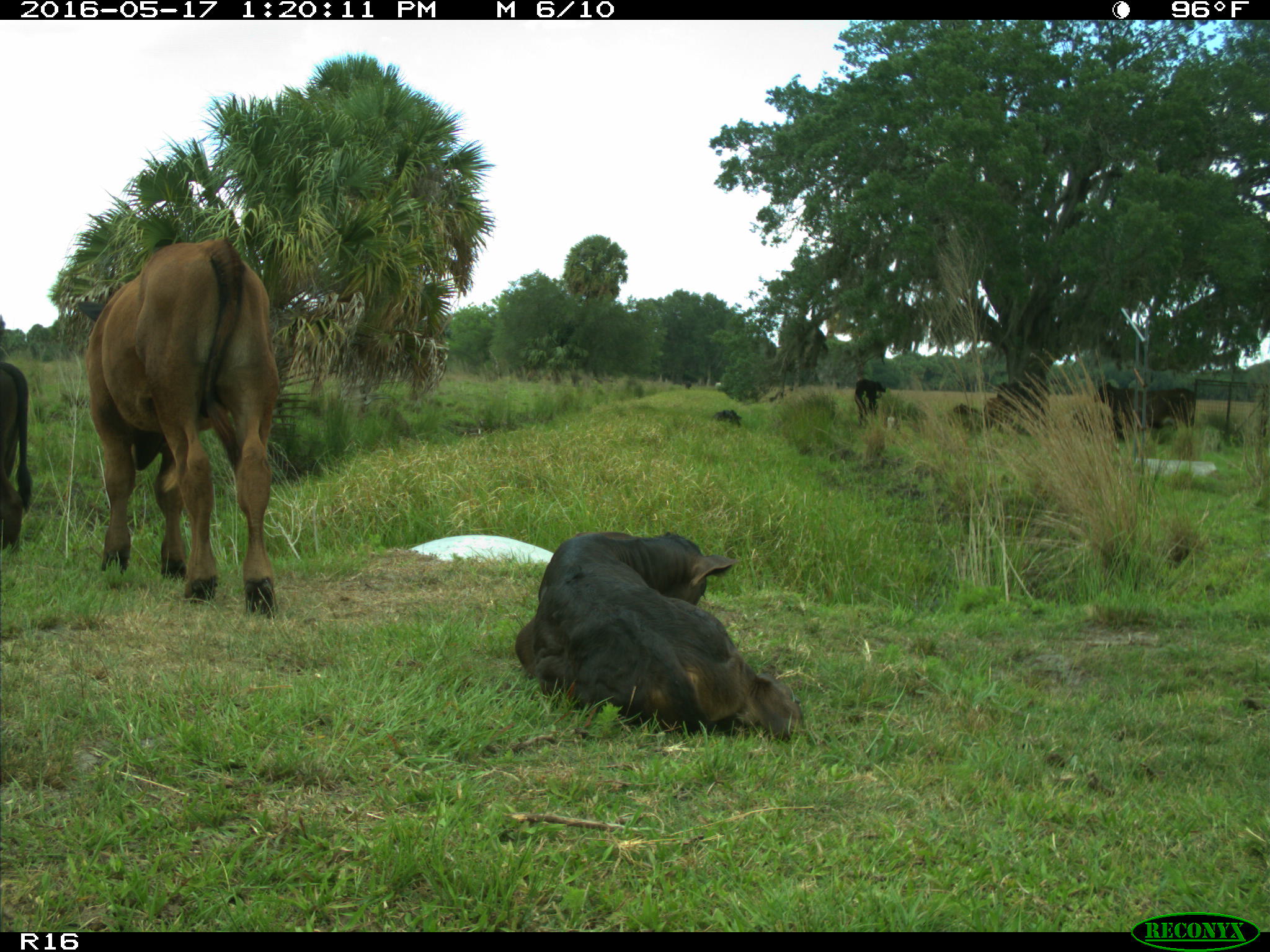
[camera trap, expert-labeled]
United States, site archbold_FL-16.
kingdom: Animalia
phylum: Chordata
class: Mammalia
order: Artiodactyla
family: Bovidae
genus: Bos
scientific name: Bos taurus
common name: domestic cow